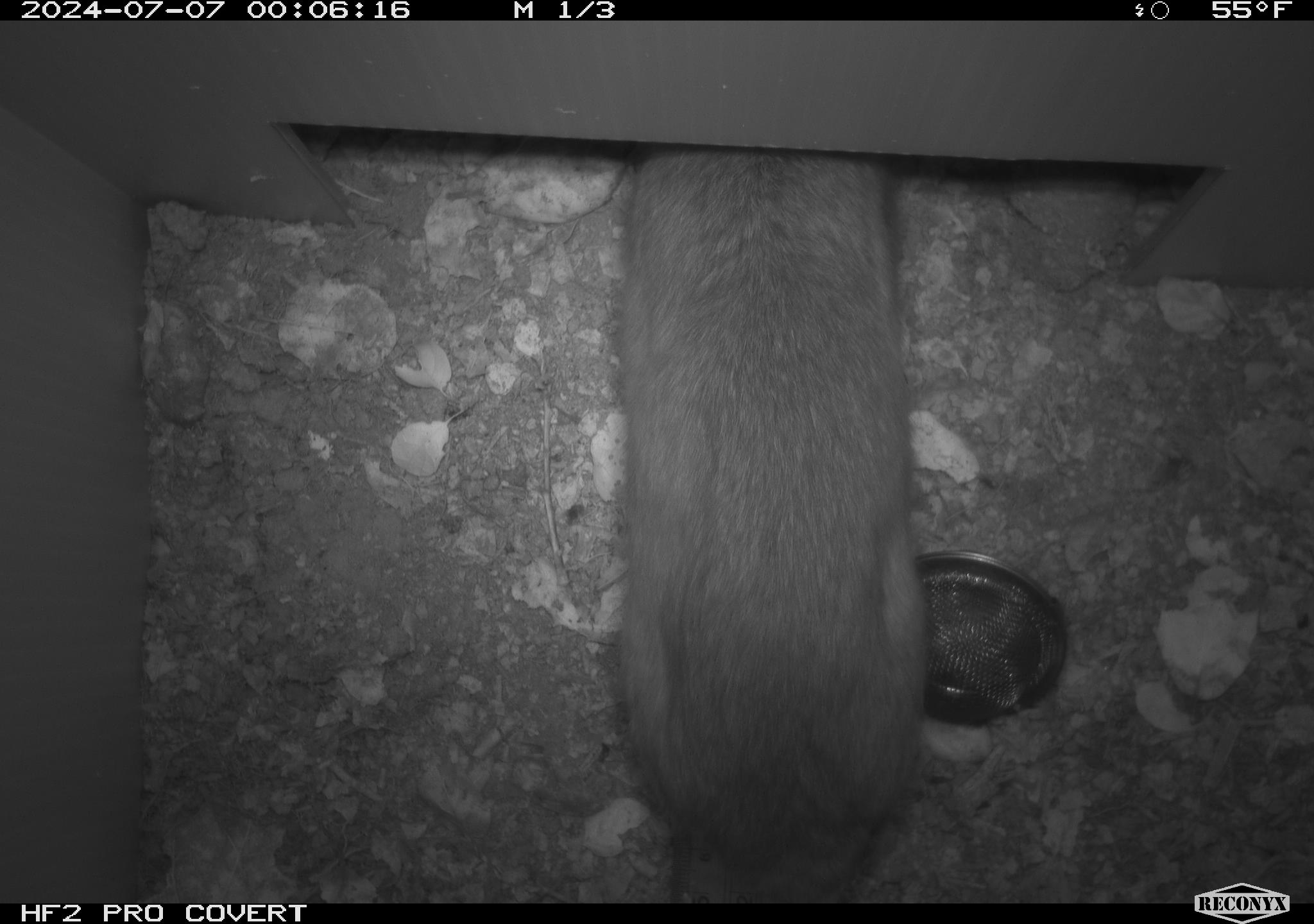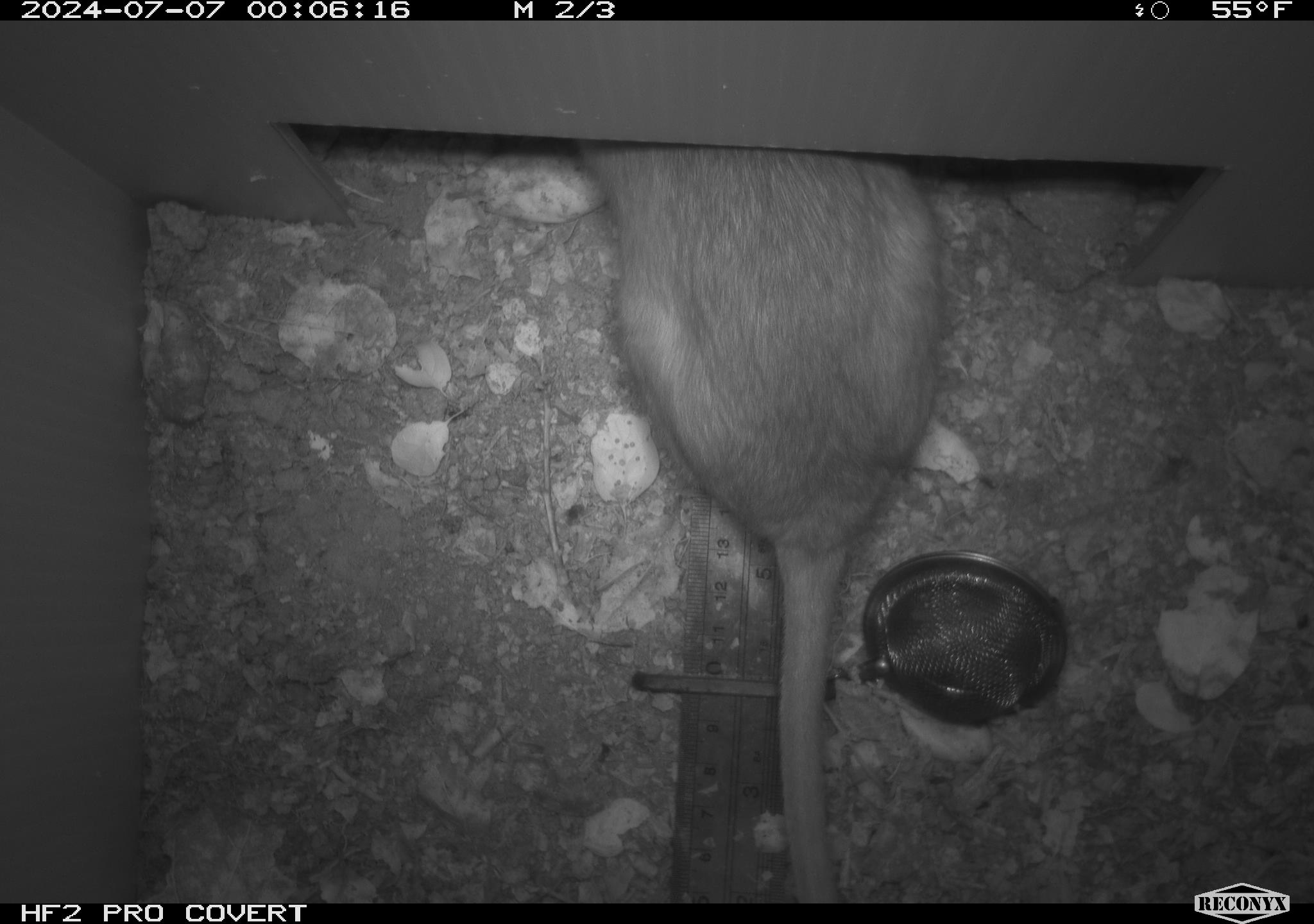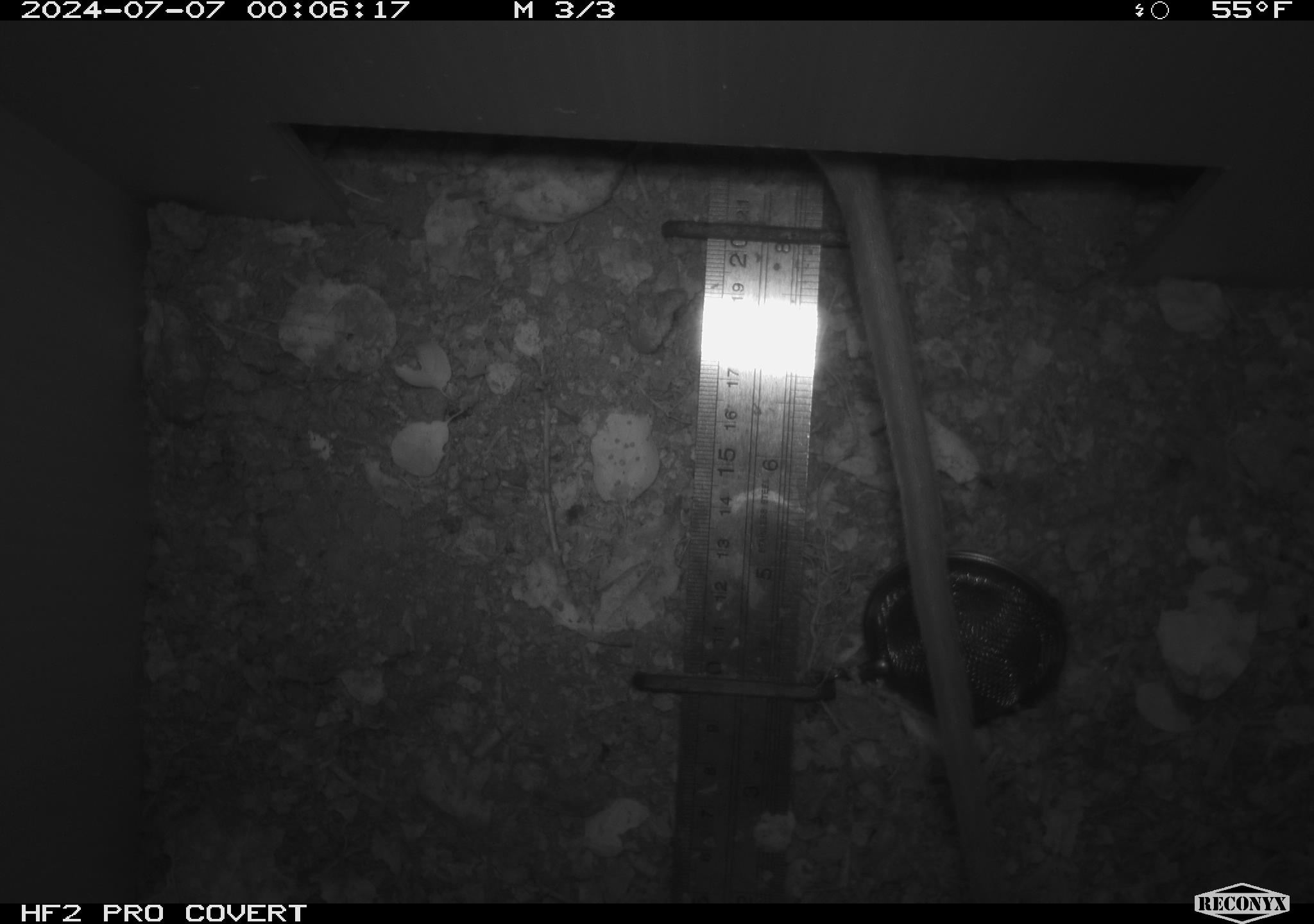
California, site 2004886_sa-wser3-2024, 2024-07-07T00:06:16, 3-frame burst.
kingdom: Animalia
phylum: Chordata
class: Mammalia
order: Rodentia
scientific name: Rodentia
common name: woodrat or rat or mouse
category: woodrat or rat or mouse species